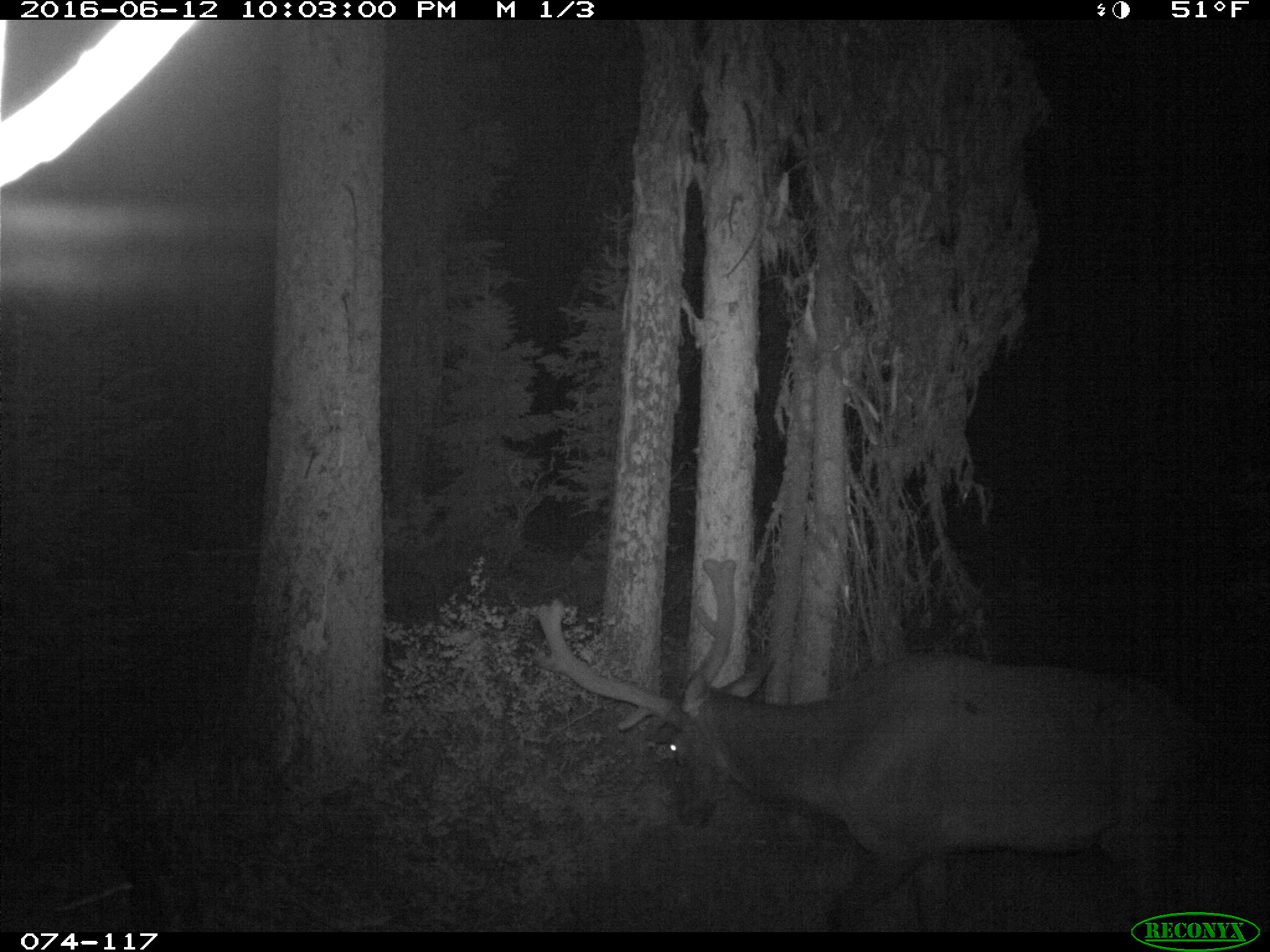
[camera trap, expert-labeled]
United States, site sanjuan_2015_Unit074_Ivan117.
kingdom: Animalia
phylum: Chordata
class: Mammalia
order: Artiodactyla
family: Cervidae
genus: Cervus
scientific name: Cervus elaphus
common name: red deer